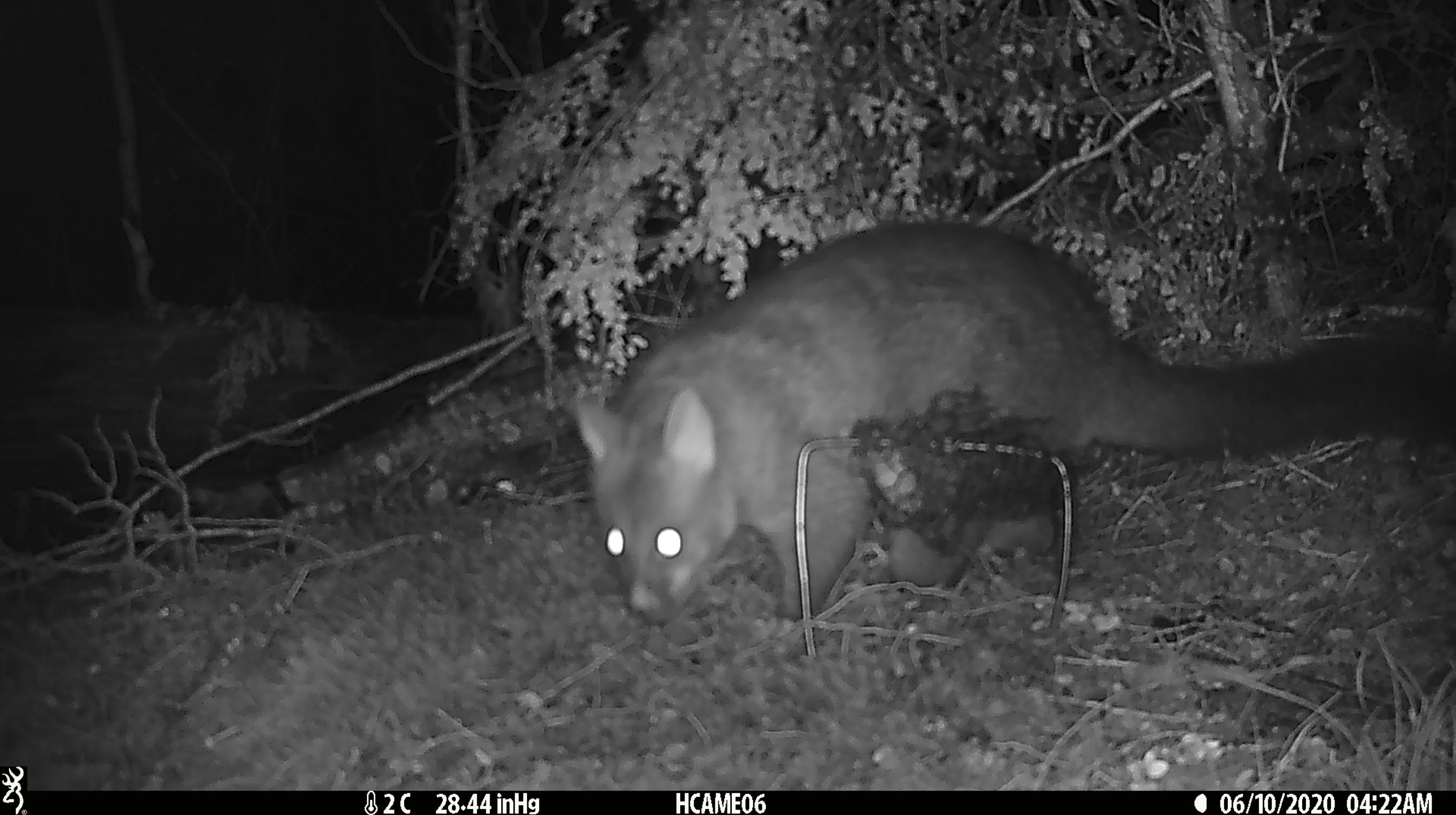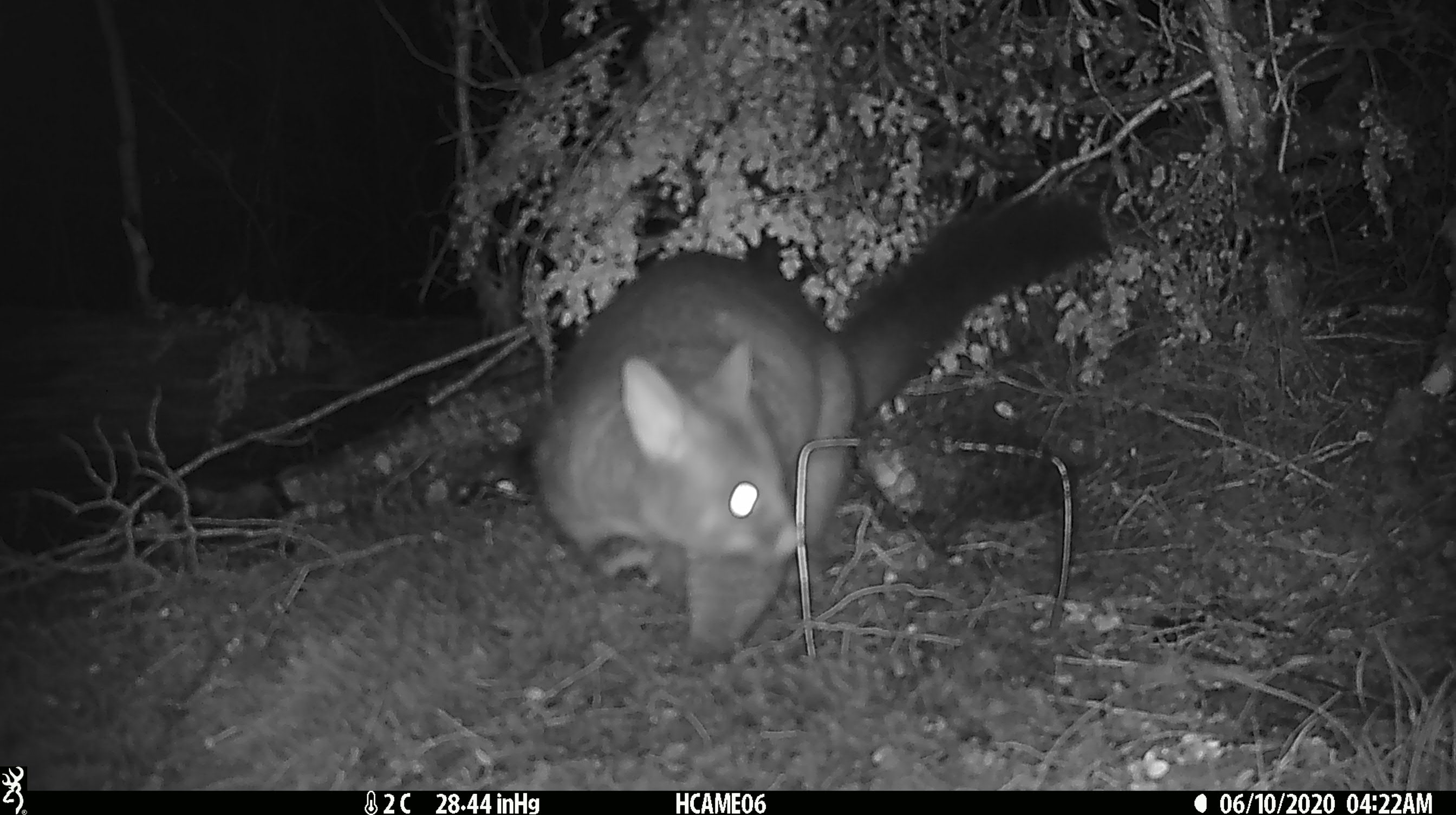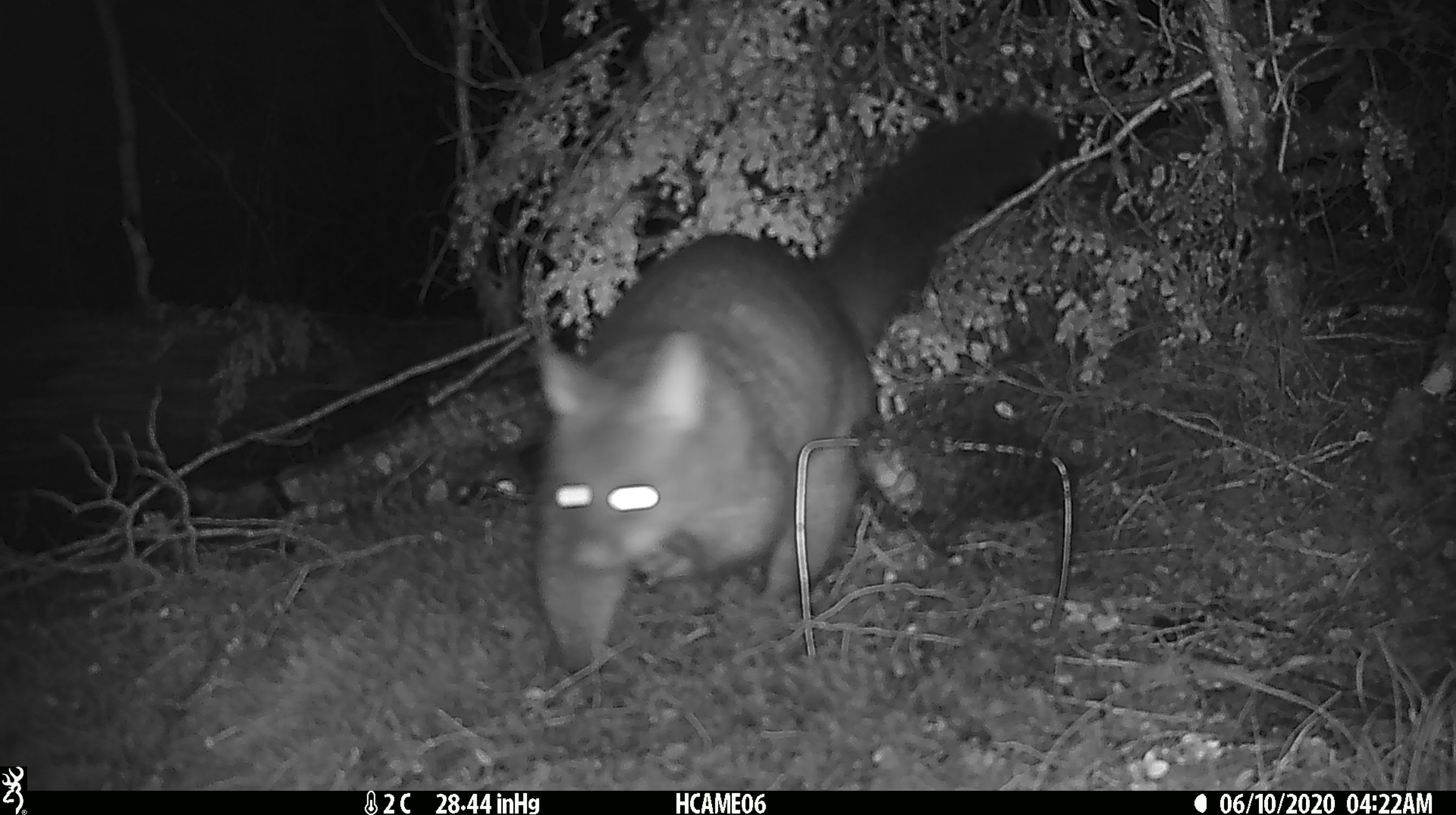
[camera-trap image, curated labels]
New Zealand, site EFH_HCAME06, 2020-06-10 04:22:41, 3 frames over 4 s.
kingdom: Animalia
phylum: Chordata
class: Mammalia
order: Diprotodontia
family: Phalangeridae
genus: Trichosurus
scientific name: Trichosurus vulpecula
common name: common brushtail possum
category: possum